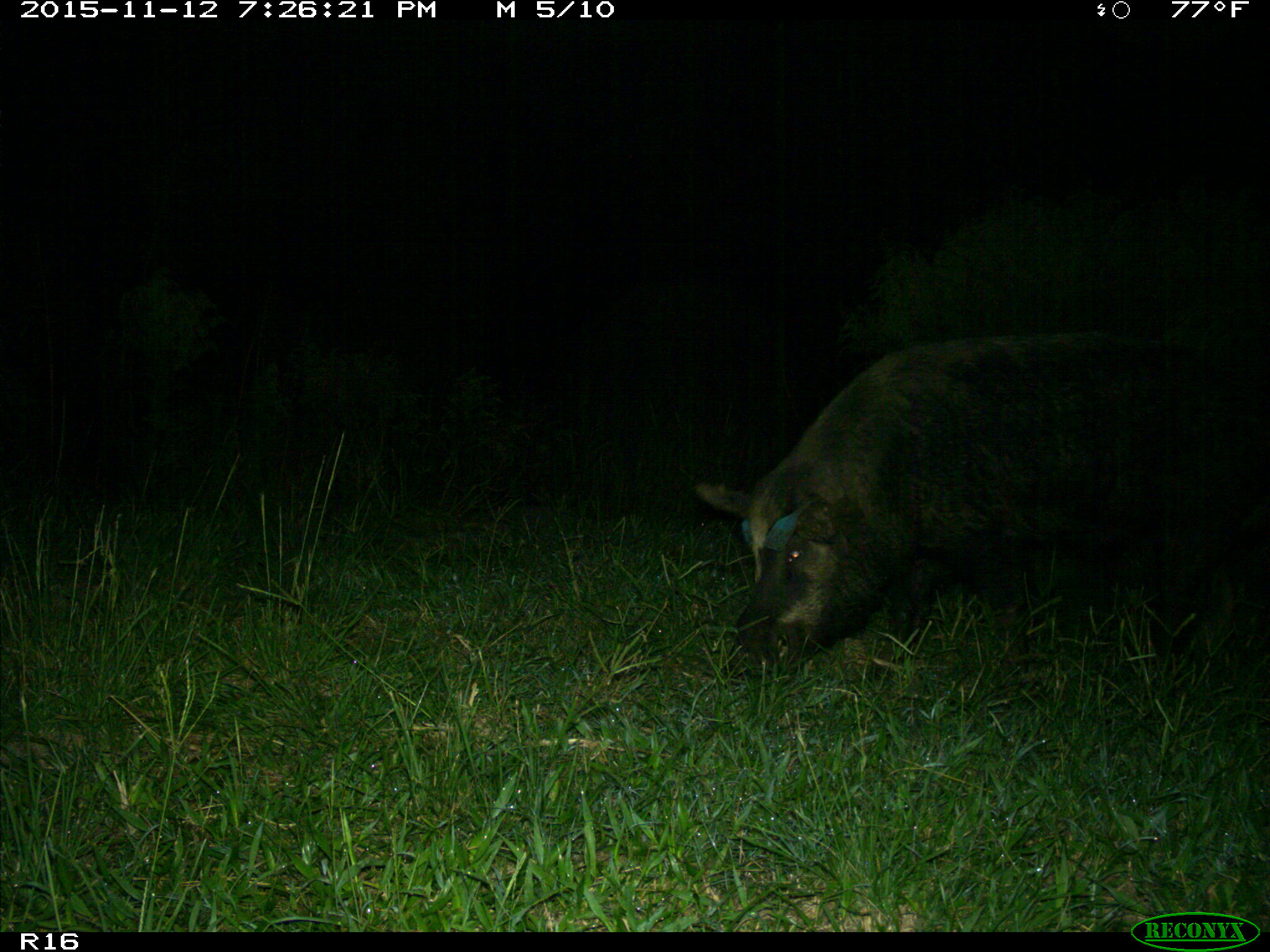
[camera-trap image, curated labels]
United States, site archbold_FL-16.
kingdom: Animalia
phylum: Chordata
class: Mammalia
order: Artiodactyla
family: Suidae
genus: Sus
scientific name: Sus scrofa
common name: wild boar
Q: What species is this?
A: Sus scrofa (wild boar).